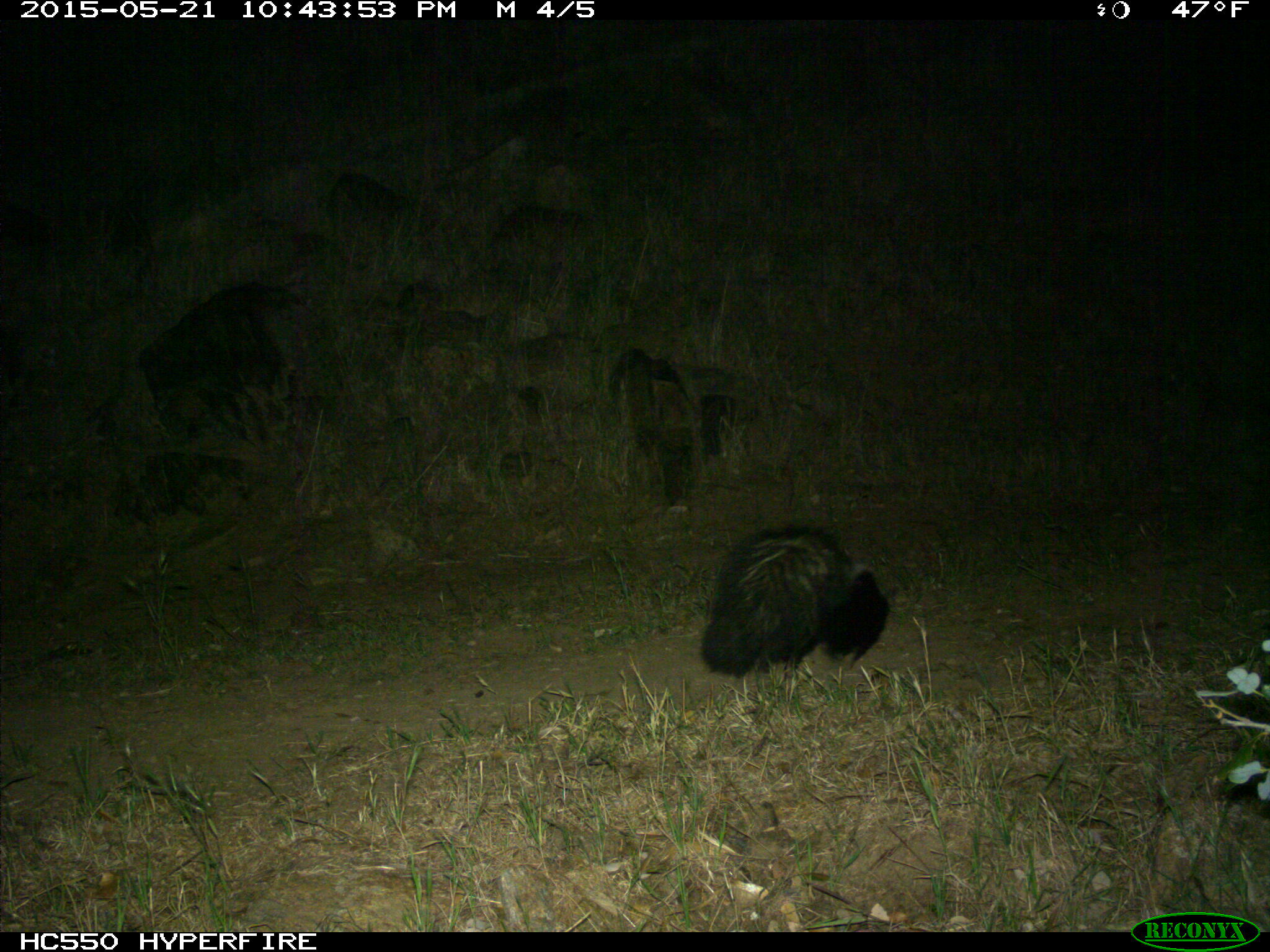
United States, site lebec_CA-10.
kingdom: Animalia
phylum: Chordata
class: Mammalia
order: Carnivora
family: Mephitidae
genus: Mephitis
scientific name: Mephitis mephitis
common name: striped skunk